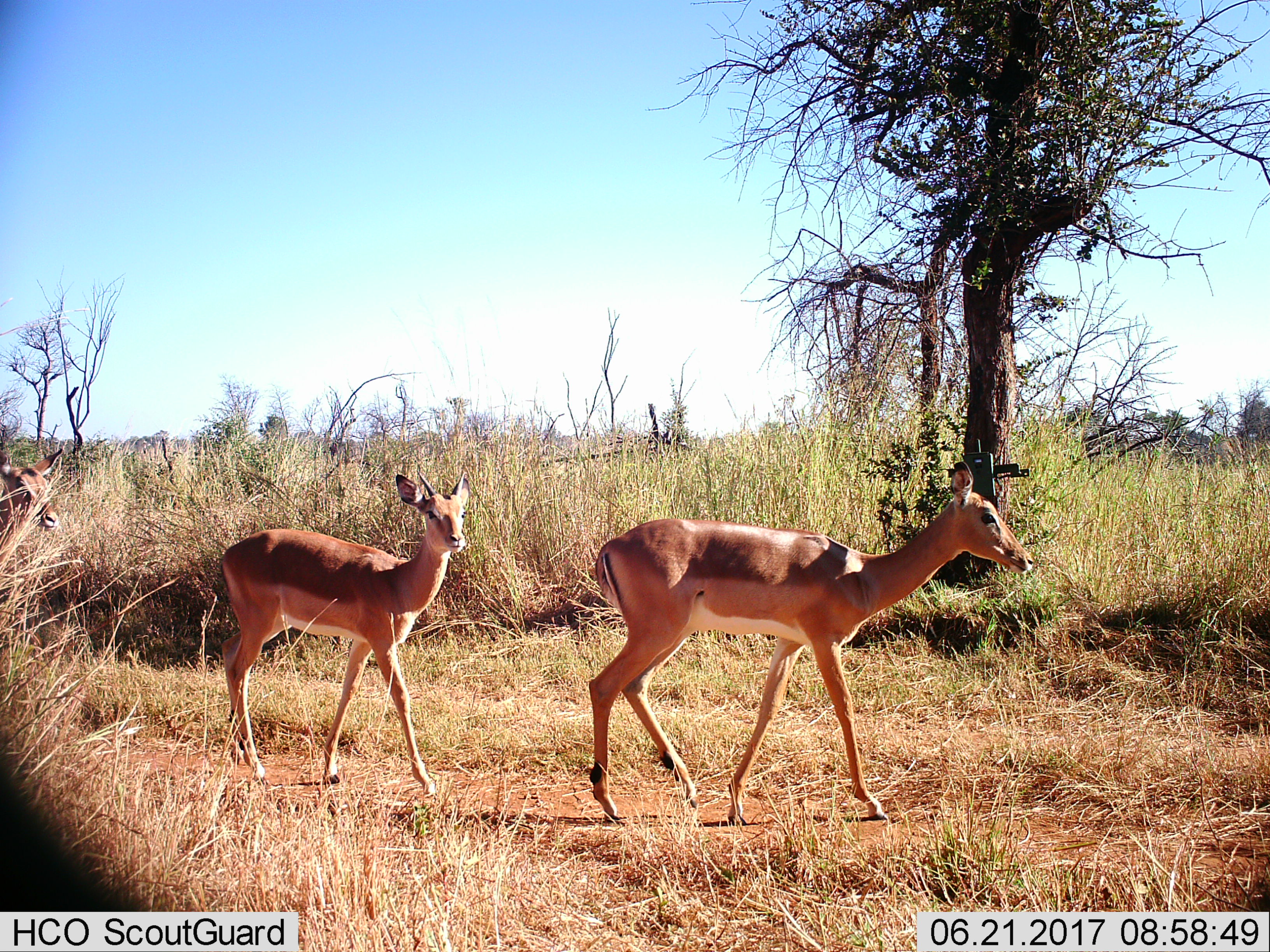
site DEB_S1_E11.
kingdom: Animalia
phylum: Chordata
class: Mammalia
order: Artiodactyla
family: Bovidae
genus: Aepyceros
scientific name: Aepyceros melampus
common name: impala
Impala (Aepyceros melampus), count 3. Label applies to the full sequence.